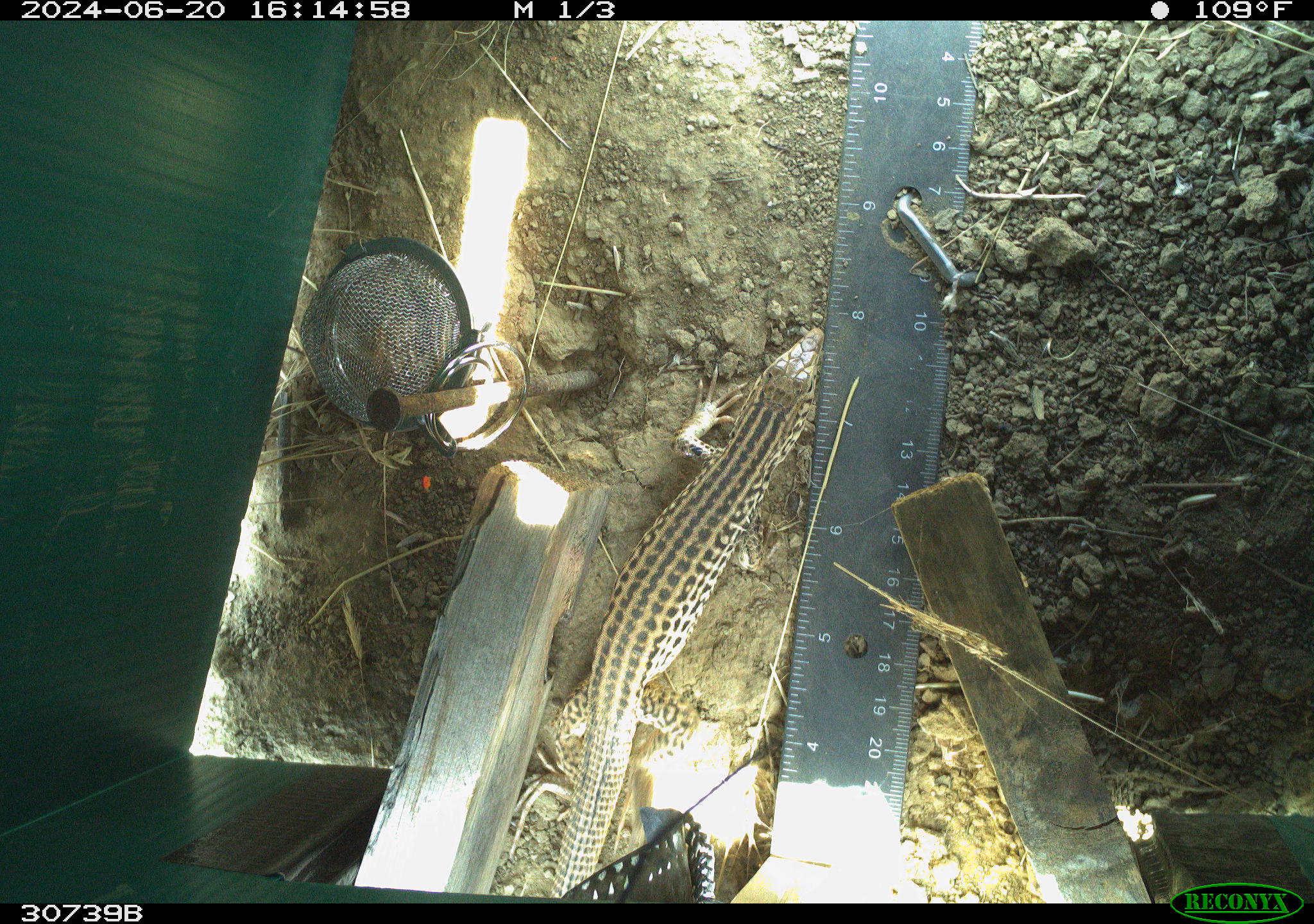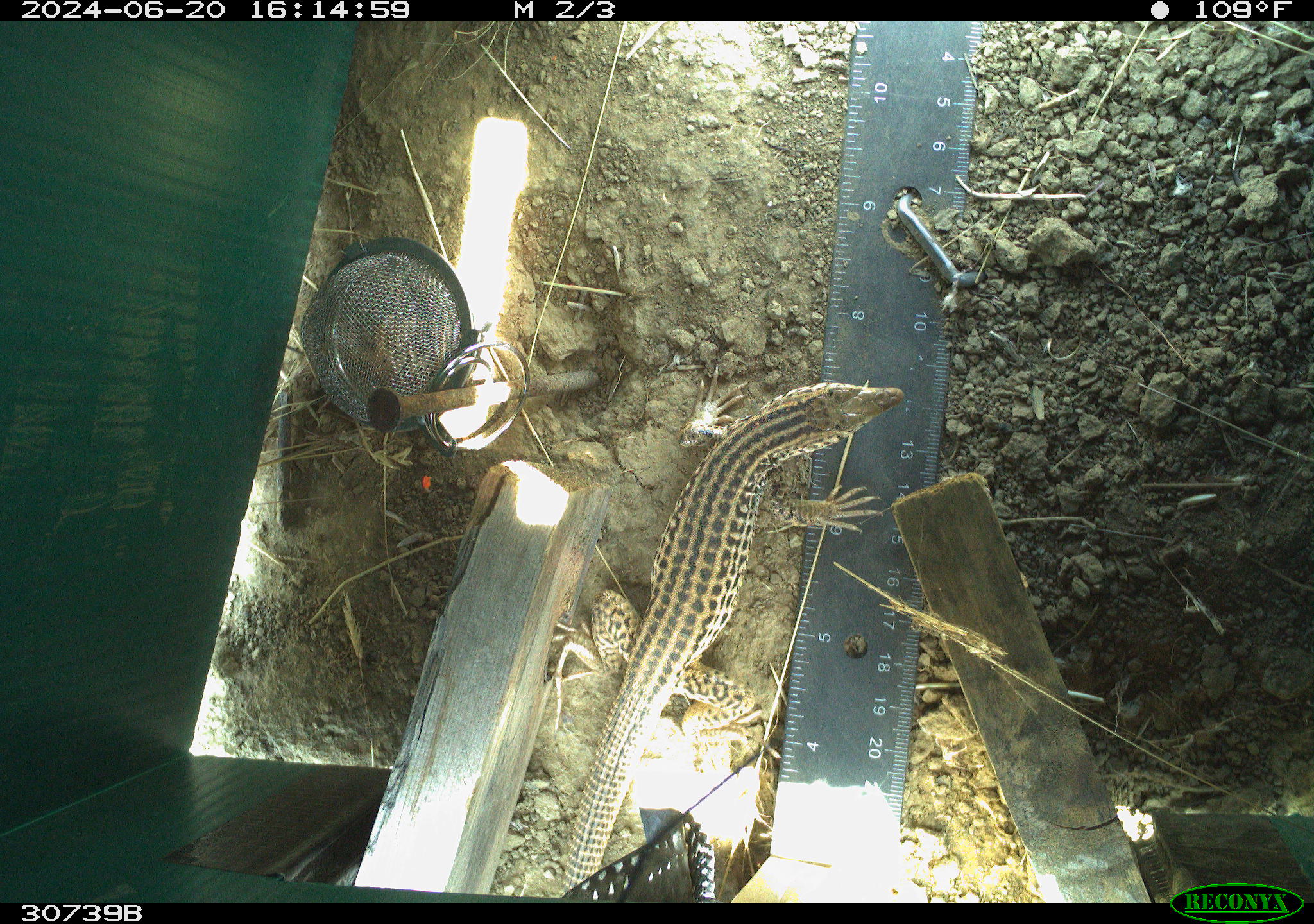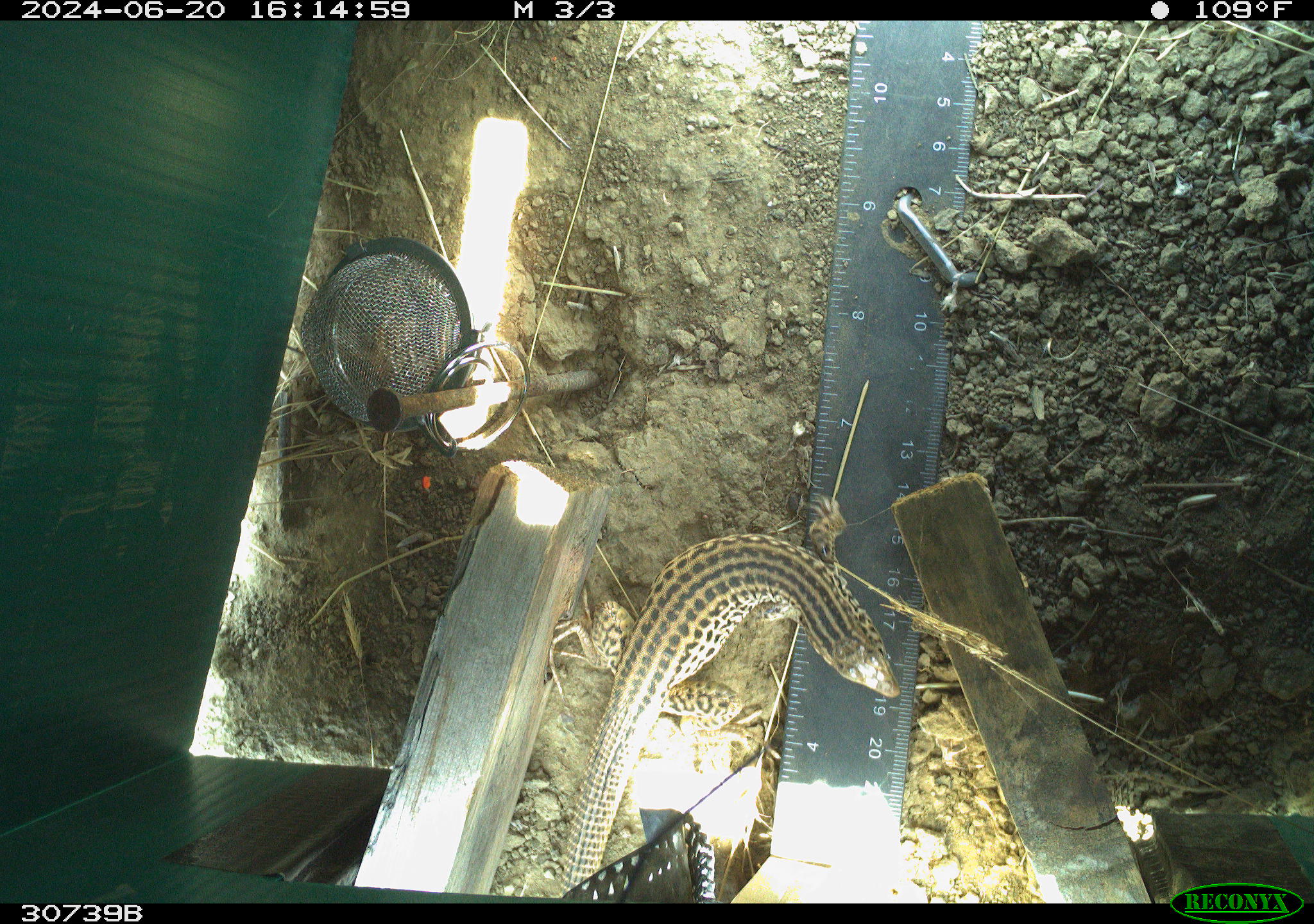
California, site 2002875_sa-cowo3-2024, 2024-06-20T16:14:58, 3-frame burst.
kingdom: Animalia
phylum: Chordata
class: Reptilia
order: Squamata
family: Teiidae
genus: Aspidoscelis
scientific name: Aspidoscelis tigris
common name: western whiptail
Western whiptail (Aspidoscelis tigris).